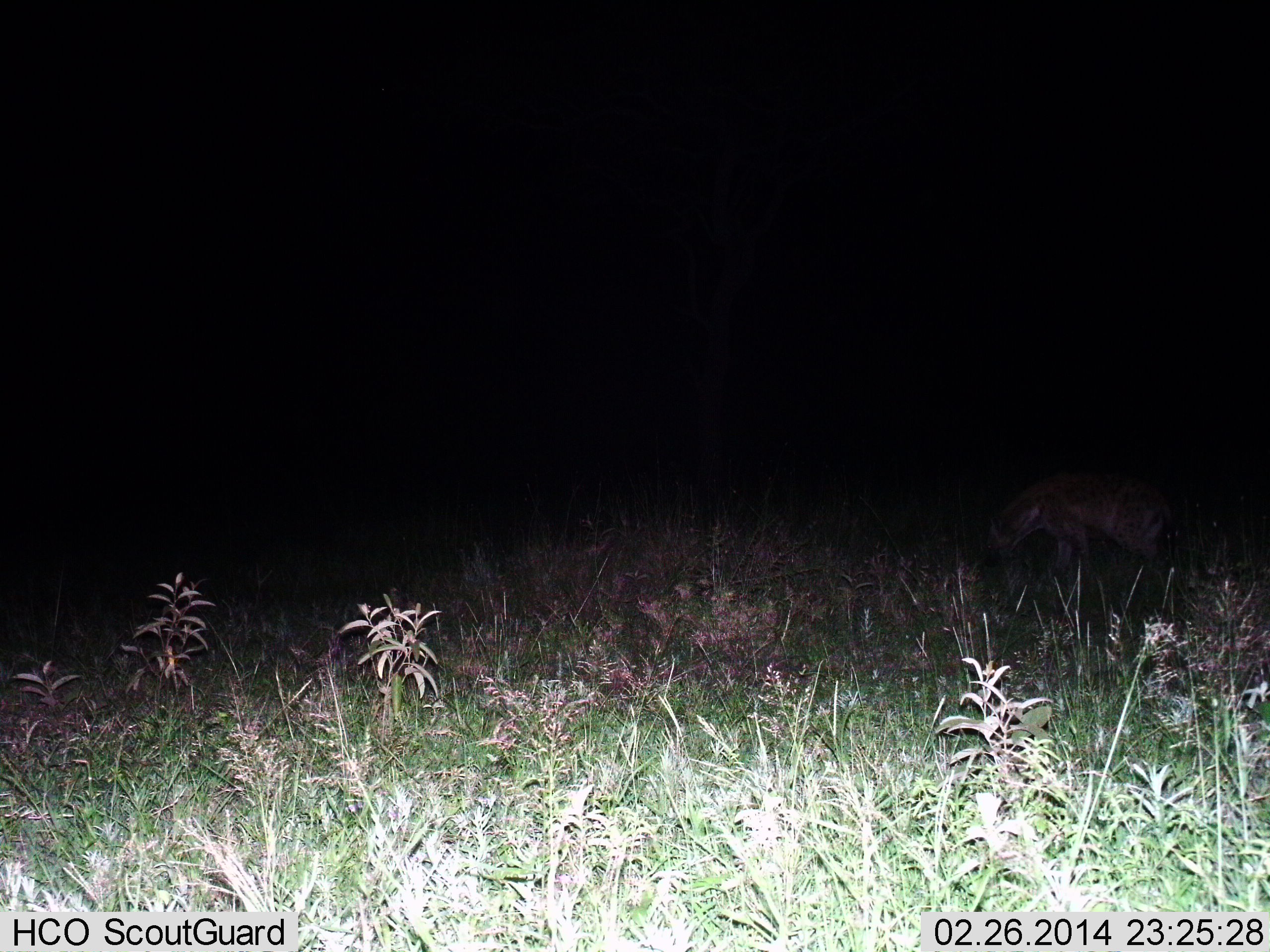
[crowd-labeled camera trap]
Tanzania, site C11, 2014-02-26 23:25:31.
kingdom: Animalia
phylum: Chordata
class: Mammalia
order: Carnivora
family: Hyaenidae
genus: Crocuta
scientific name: Crocuta crocuta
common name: spotted hyena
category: hyenaspotted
Hyenaspotted (spotted hyena) (Crocuta crocuta), count 1. Behavior (volunteer vote fractions): standing 50%, resting 0%, moving 40%, interacting 0%. Young present (vote fraction): 0%. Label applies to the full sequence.